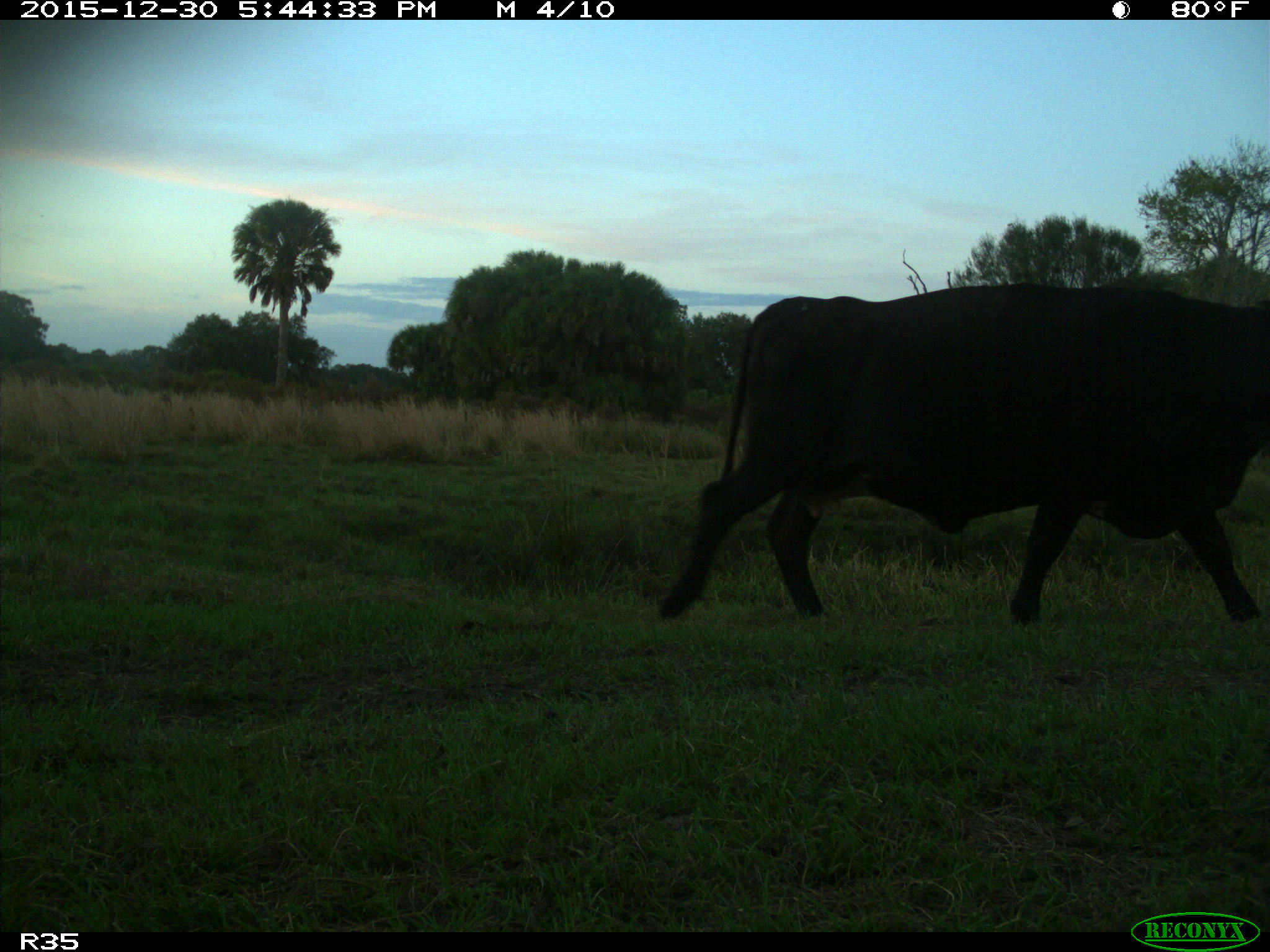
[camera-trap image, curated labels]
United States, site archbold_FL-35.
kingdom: Animalia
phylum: Chordata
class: Mammalia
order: Artiodactyla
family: Bovidae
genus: Bos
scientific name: Bos taurus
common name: domestic cow